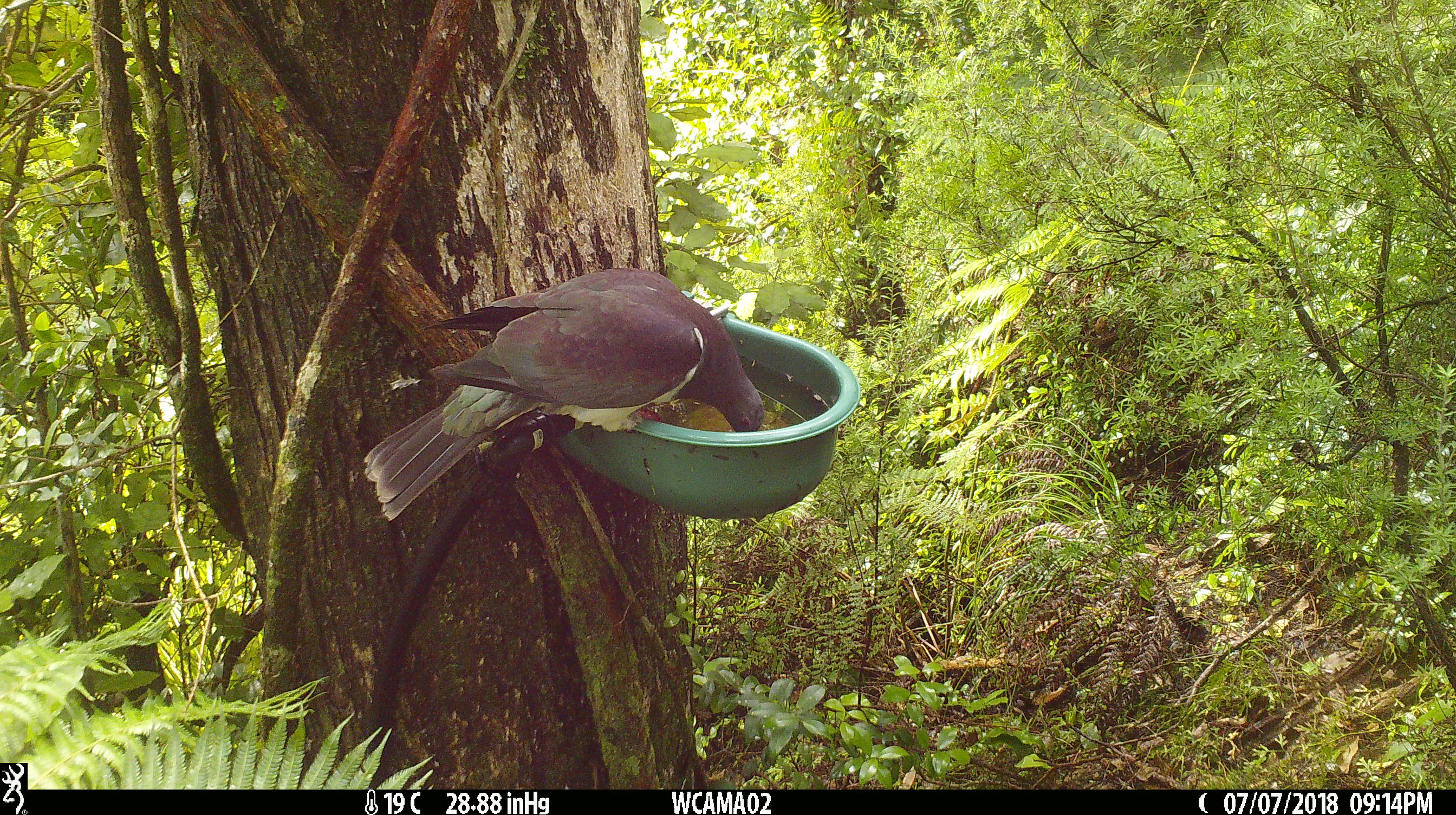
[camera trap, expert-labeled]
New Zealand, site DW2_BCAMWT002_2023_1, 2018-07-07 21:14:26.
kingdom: Animalia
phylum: Chordata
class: Aves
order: Columbiformes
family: Columbidae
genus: Hemiphaga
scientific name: Hemiphaga novaeseelandiae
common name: new zealand pigeon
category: kereru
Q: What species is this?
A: Kereru (new zealand pigeon) (Hemiphaga novaeseelandiae).